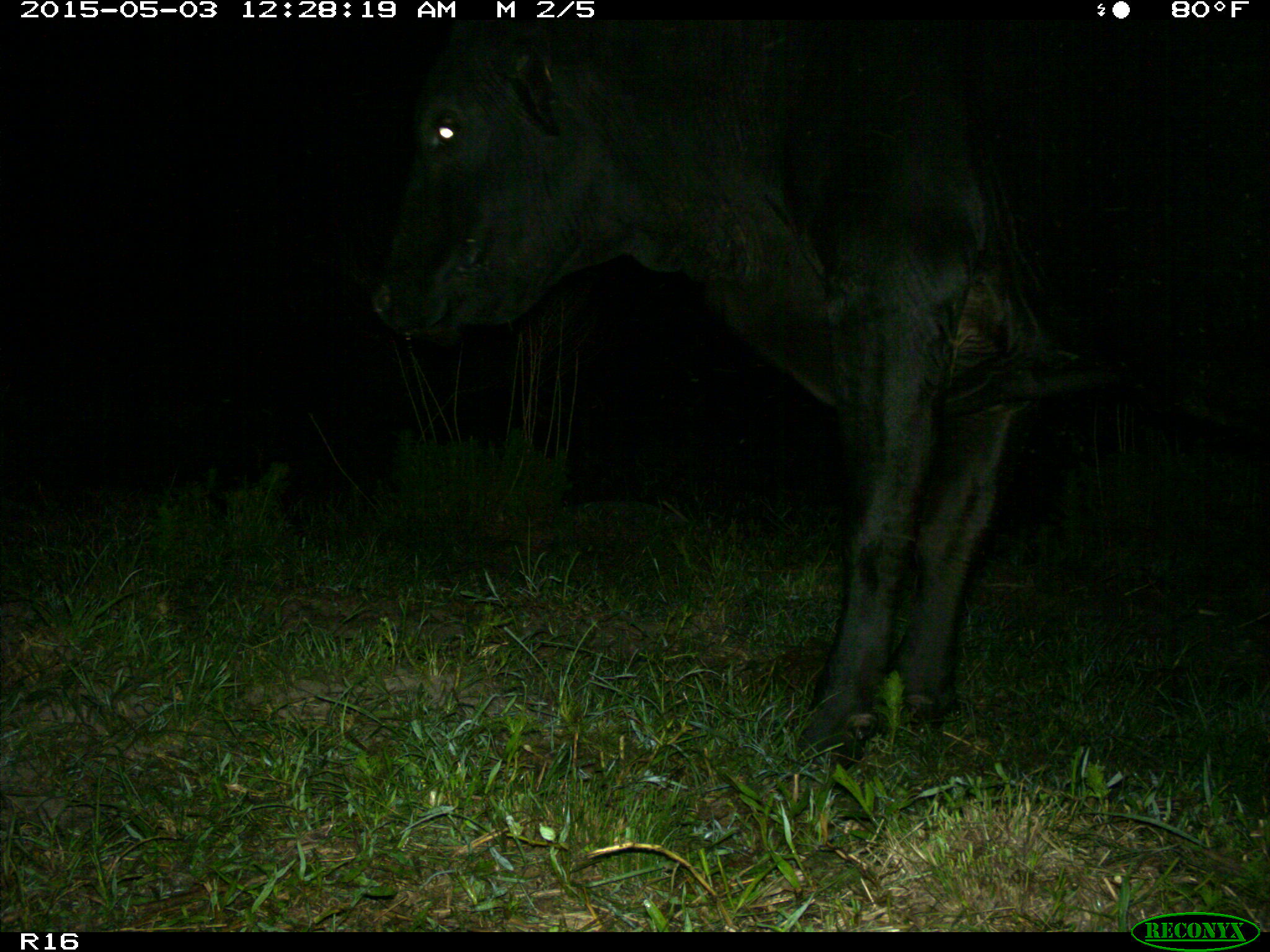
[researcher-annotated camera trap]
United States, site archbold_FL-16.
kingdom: Animalia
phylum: Chordata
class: Mammalia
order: Artiodactyla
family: Bovidae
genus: Bos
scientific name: Bos taurus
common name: domestic cow